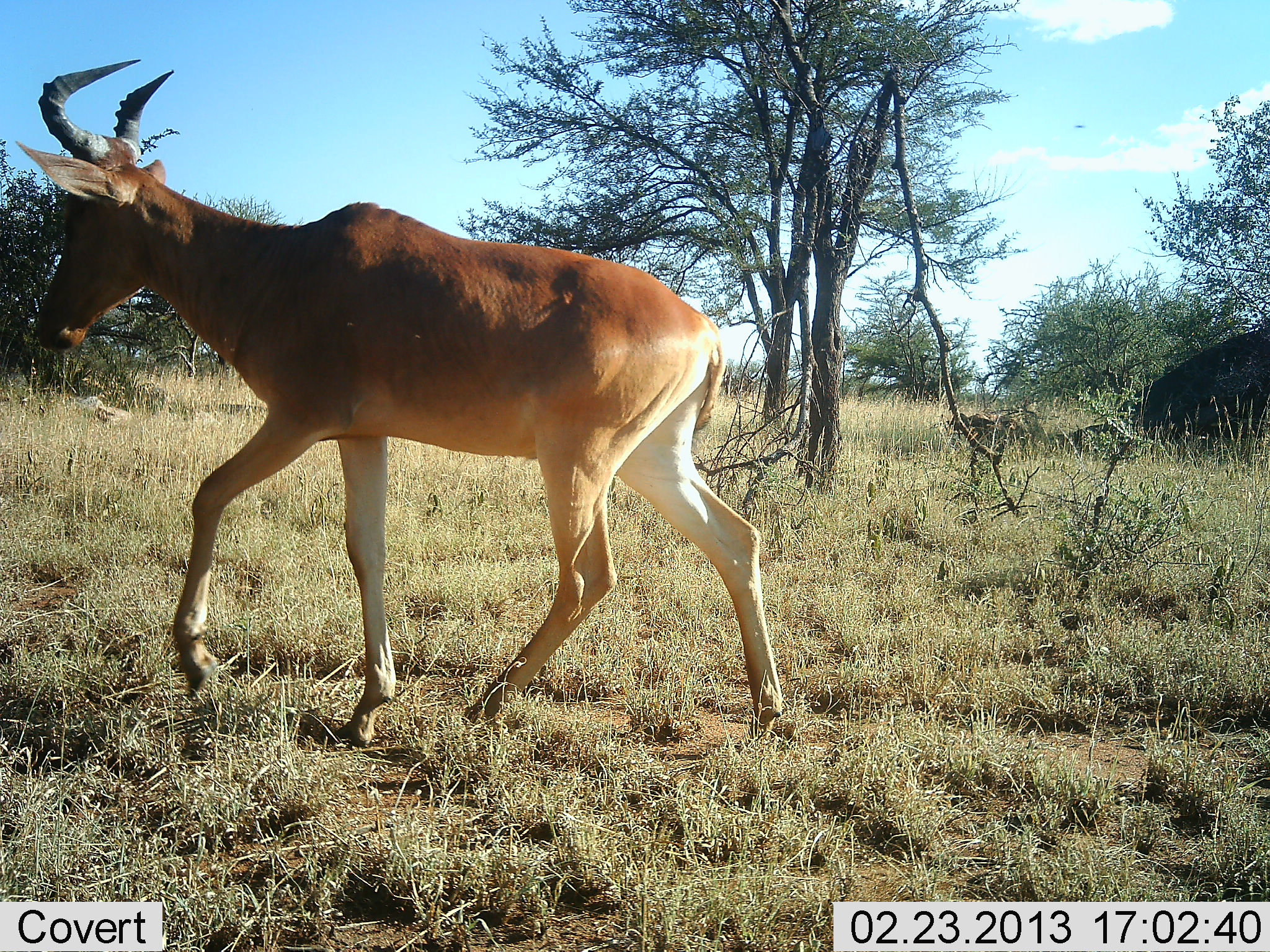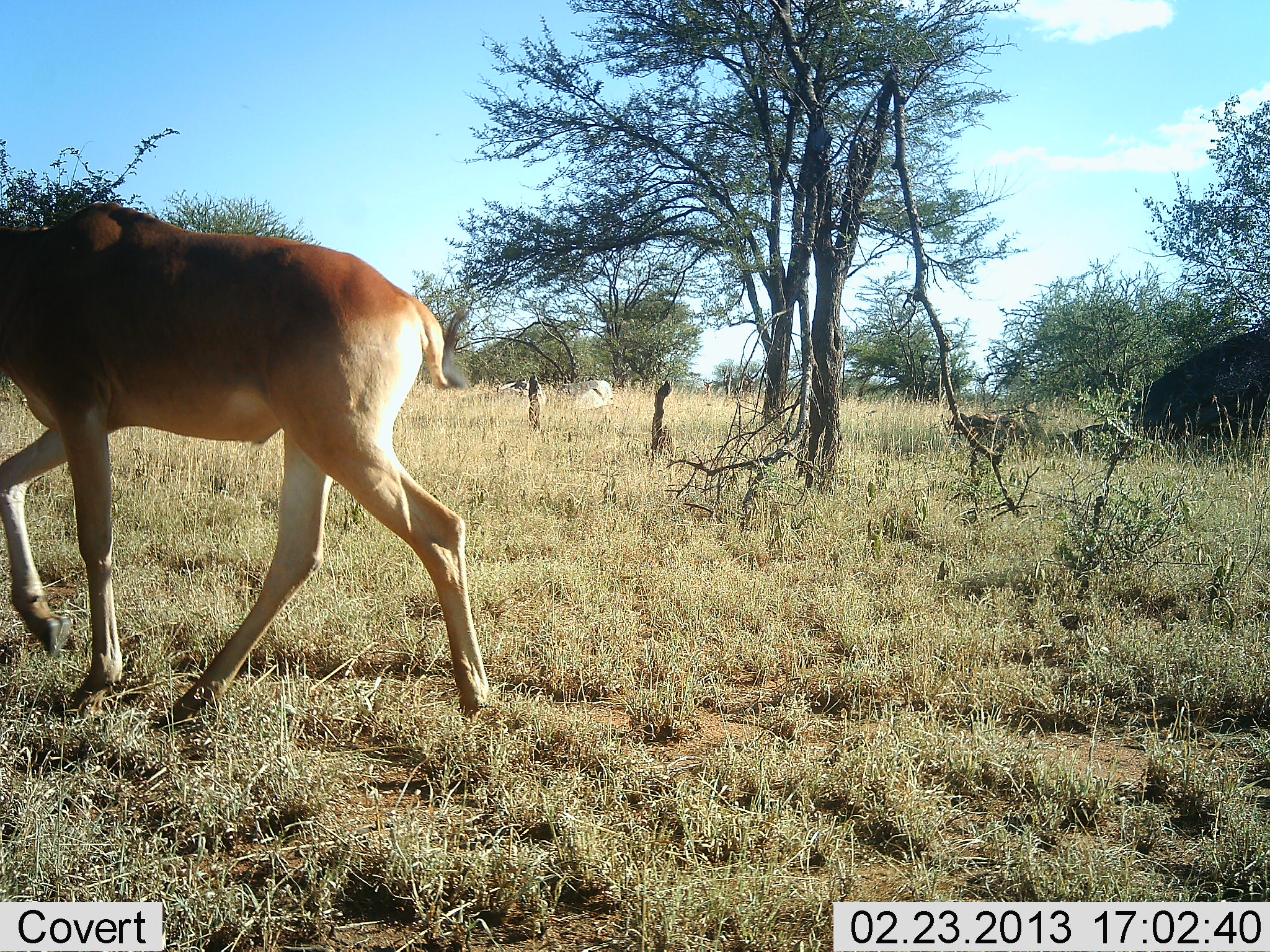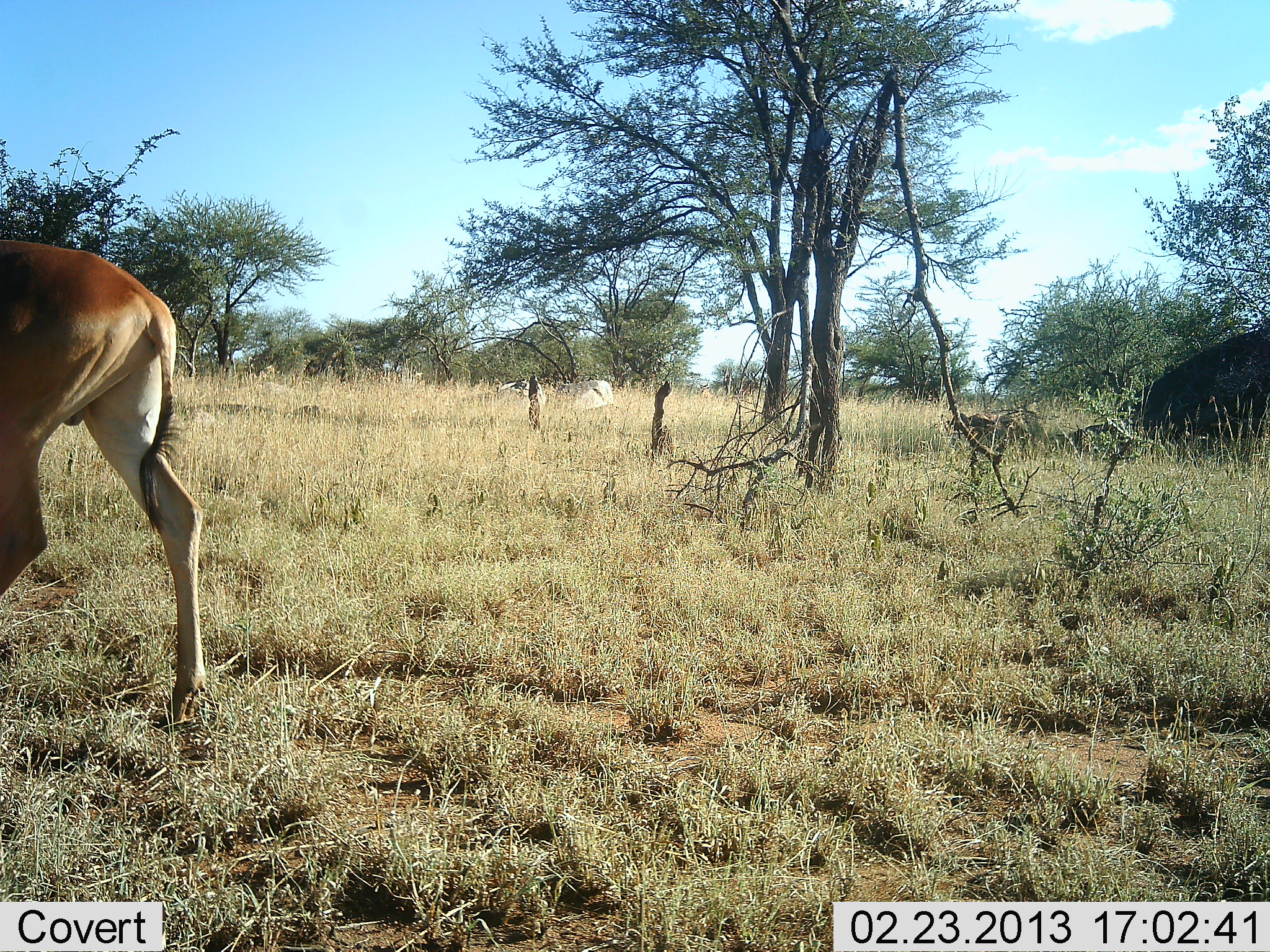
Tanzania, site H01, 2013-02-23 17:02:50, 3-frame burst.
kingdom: Animalia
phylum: Chordata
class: Mammalia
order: Artiodactyla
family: Bovidae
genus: Alcelaphus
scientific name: Alcelaphus buselaphus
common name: hartebeest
Hartebeest (Alcelaphus buselaphus), count 1. Behavior (volunteer vote fractions): standing 0%, resting 0%, moving 100%, interacting 0%. Young present (vote fraction): 0%. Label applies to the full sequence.